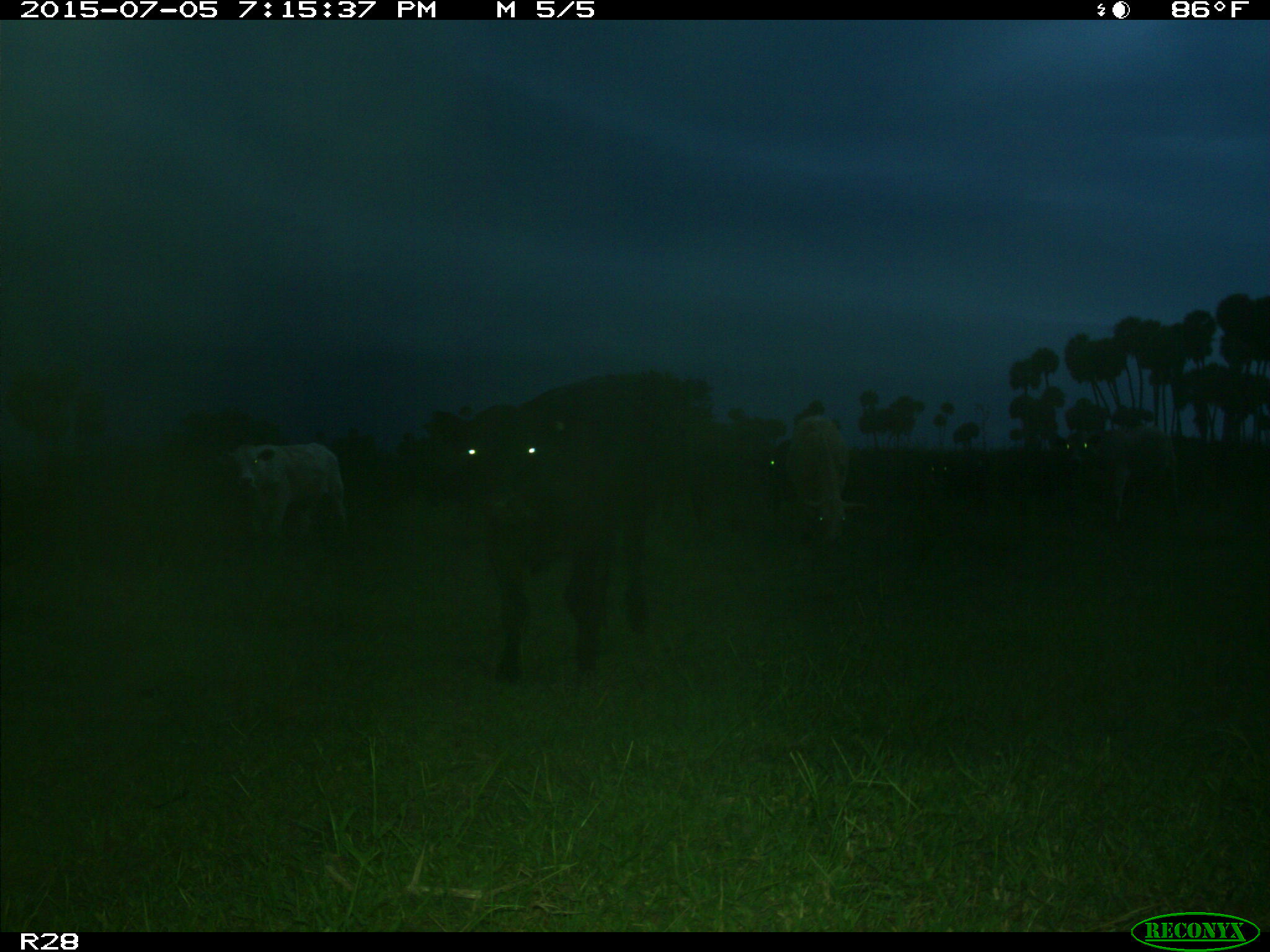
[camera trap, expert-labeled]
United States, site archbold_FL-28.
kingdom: Animalia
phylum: Chordata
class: Mammalia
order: Artiodactyla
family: Bovidae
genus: Bos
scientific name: Bos taurus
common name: domestic cow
Bos taurus (domestic cow).